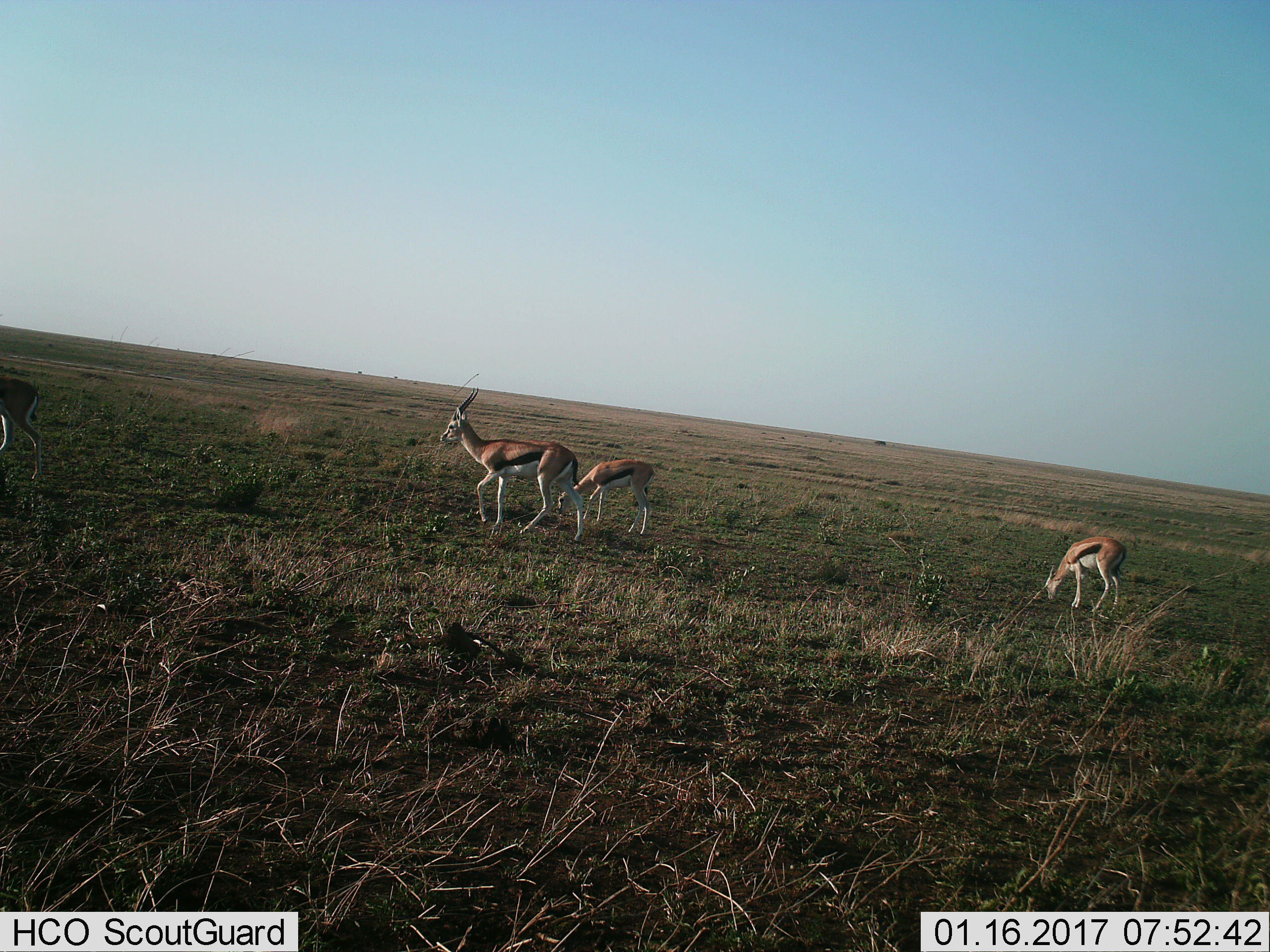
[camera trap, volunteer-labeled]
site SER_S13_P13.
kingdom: Animalia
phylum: Chordata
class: Mammalia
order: Artiodactyla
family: Bovidae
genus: Eudorcas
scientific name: Eudorcas thomsonii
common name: thomson's gazelle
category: gazellethomsons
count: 4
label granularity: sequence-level